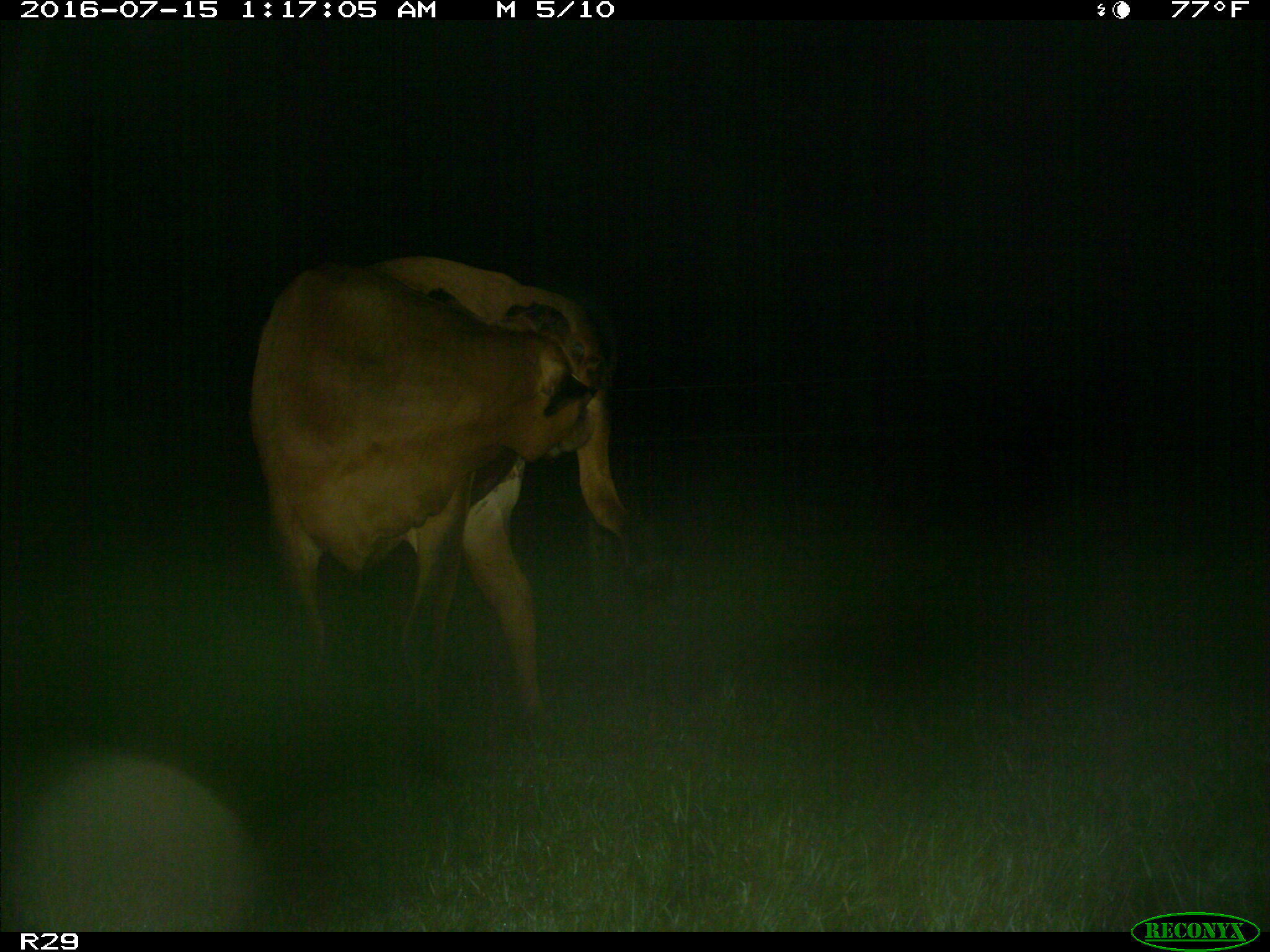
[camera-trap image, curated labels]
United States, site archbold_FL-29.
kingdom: Animalia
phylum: Chordata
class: Mammalia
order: Artiodactyla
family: Bovidae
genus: Bos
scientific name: Bos taurus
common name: domestic cow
Bos taurus (domestic cow).